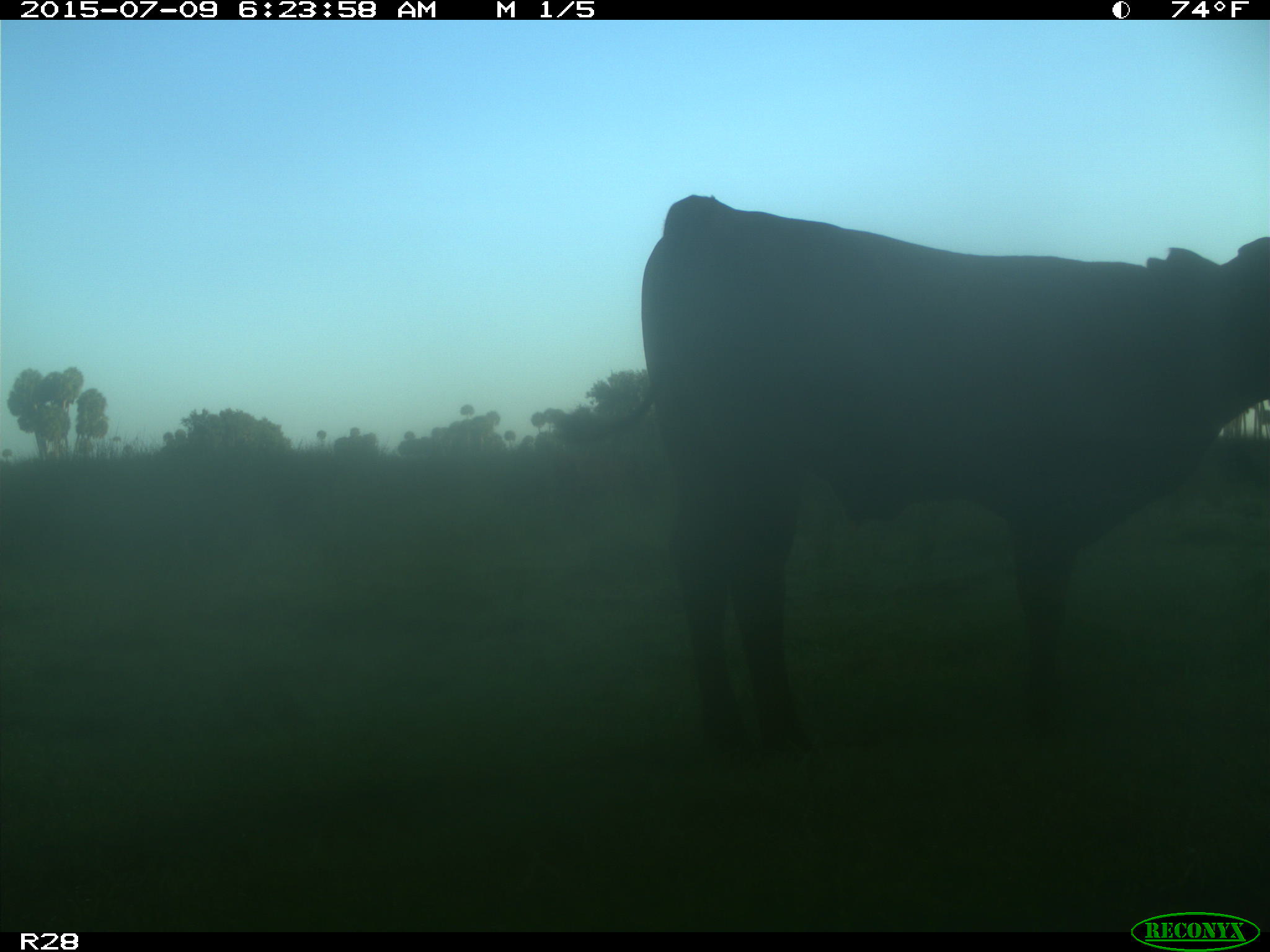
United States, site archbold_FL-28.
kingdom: Animalia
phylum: Chordata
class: Mammalia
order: Artiodactyla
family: Bovidae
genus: Bos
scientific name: Bos taurus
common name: domestic cow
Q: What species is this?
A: Bos taurus (domestic cow).